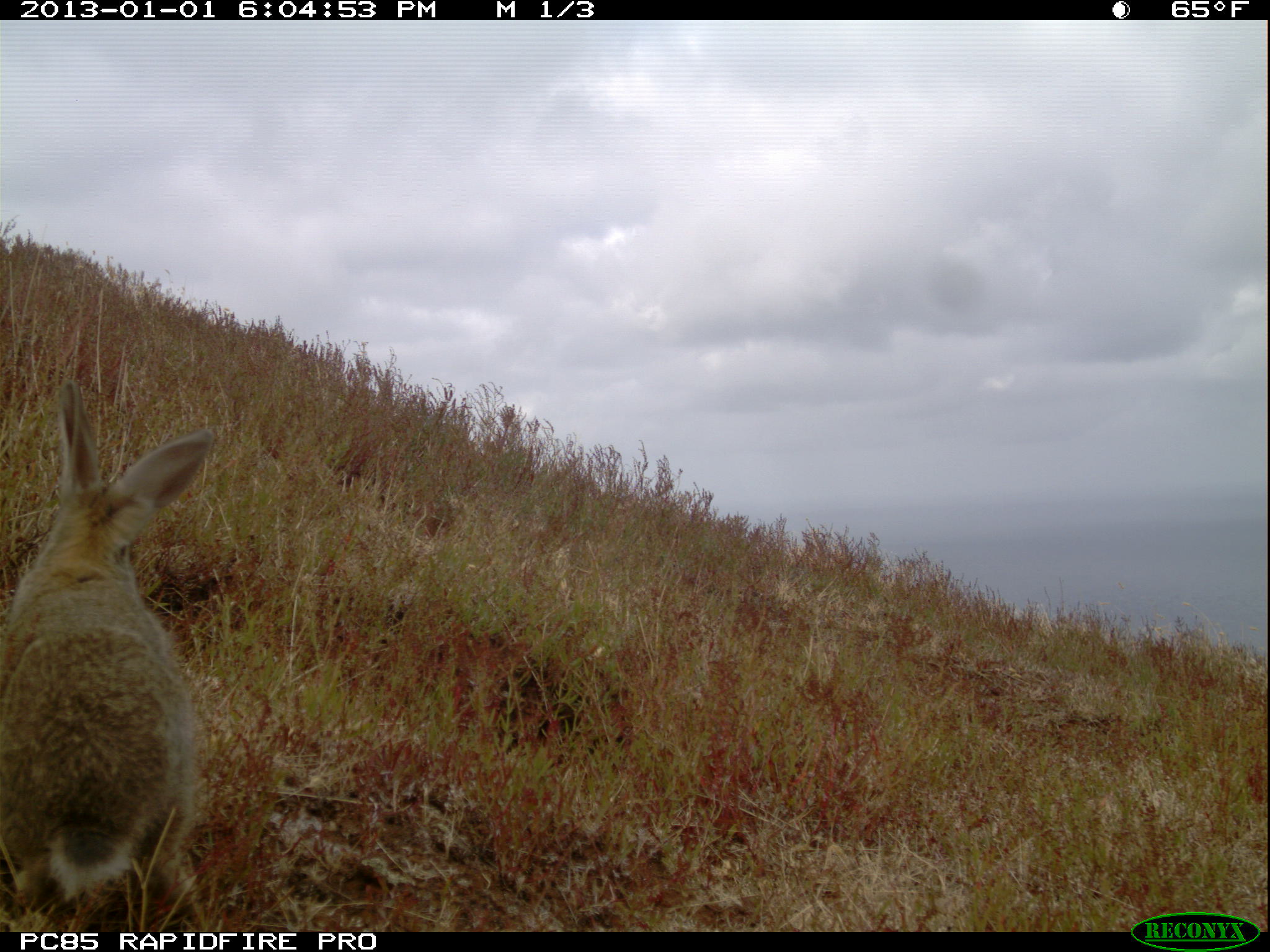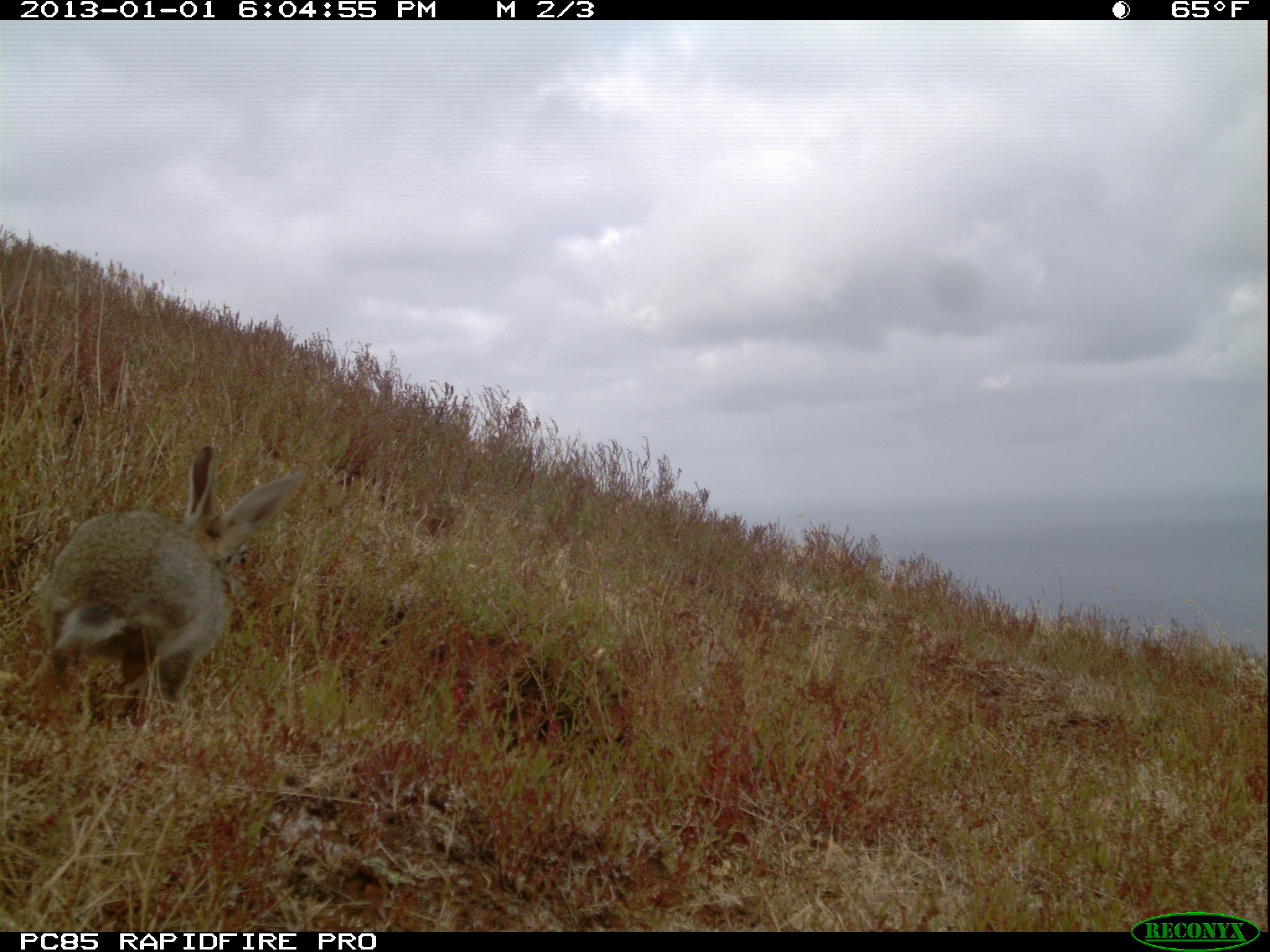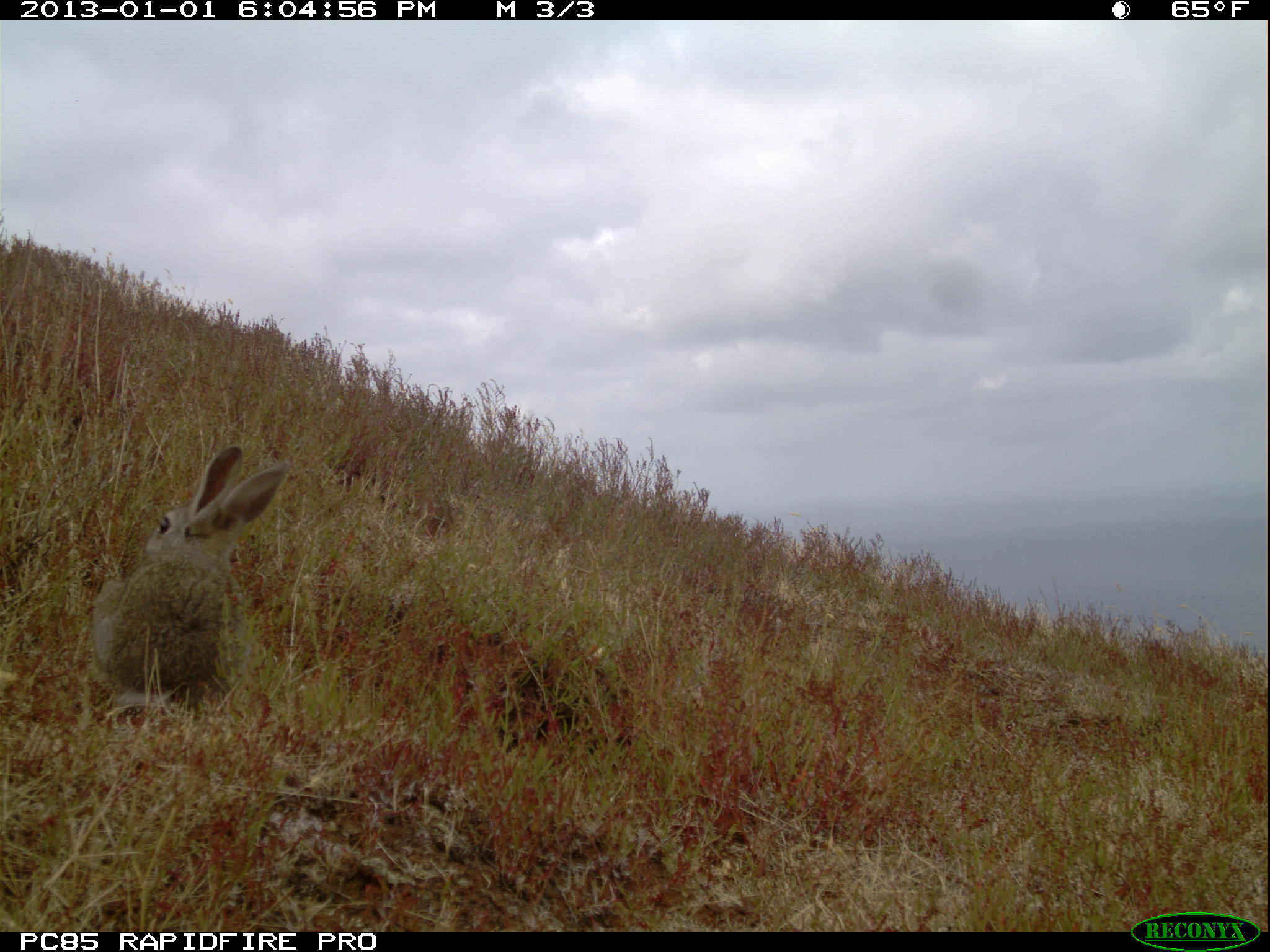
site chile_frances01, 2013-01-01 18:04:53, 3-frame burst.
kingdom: Animalia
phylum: Chordata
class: Mammalia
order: Lagomorpha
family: Leporidae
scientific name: Leporidae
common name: rabbits and hares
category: rabbit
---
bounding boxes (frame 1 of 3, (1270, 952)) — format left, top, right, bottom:
rabbit: 0, 382, 221, 928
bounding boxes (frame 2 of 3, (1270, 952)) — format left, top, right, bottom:
rabbit: 27, 448, 304, 733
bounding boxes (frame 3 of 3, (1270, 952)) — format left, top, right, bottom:
rabbit: 87, 444, 295, 725